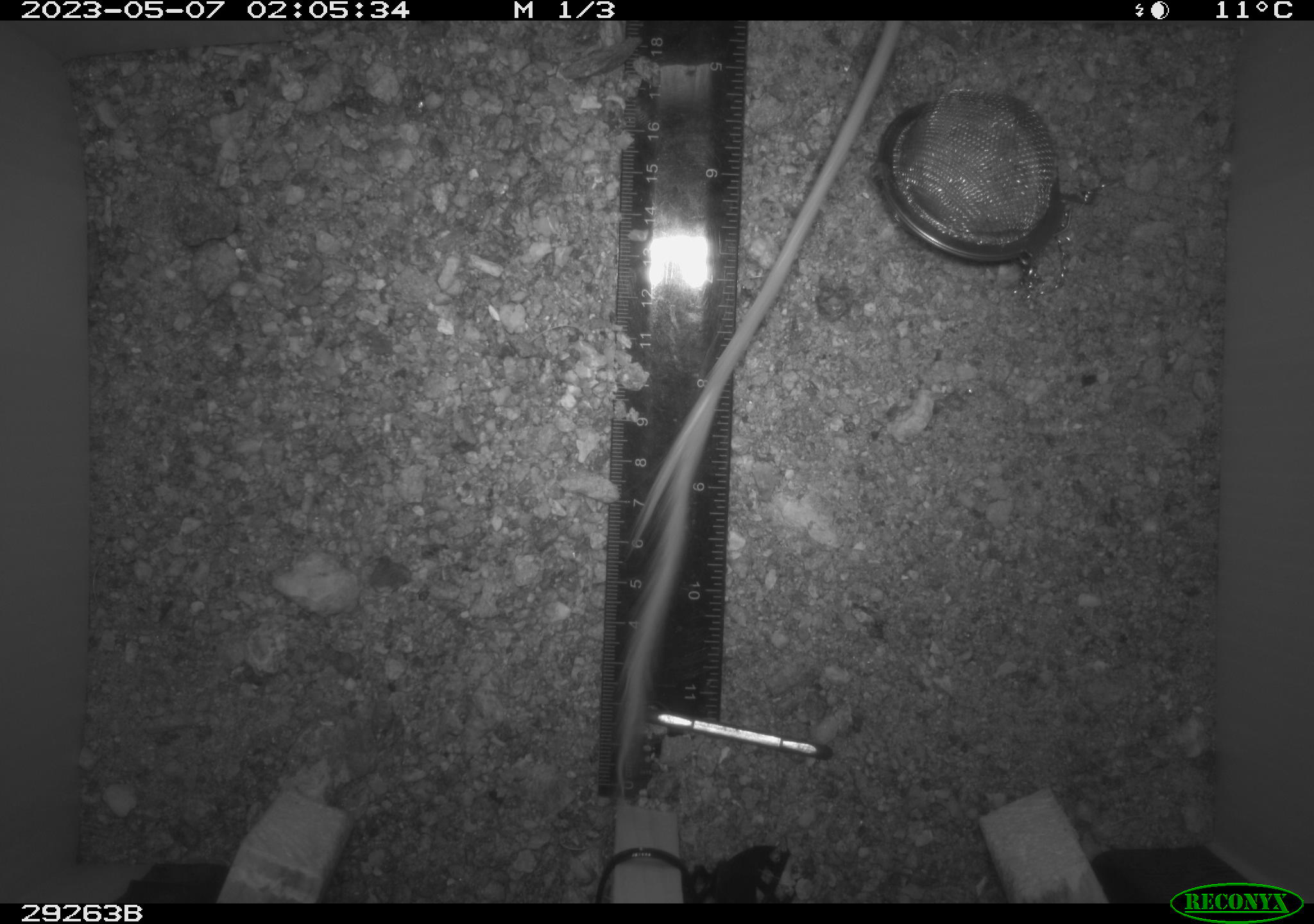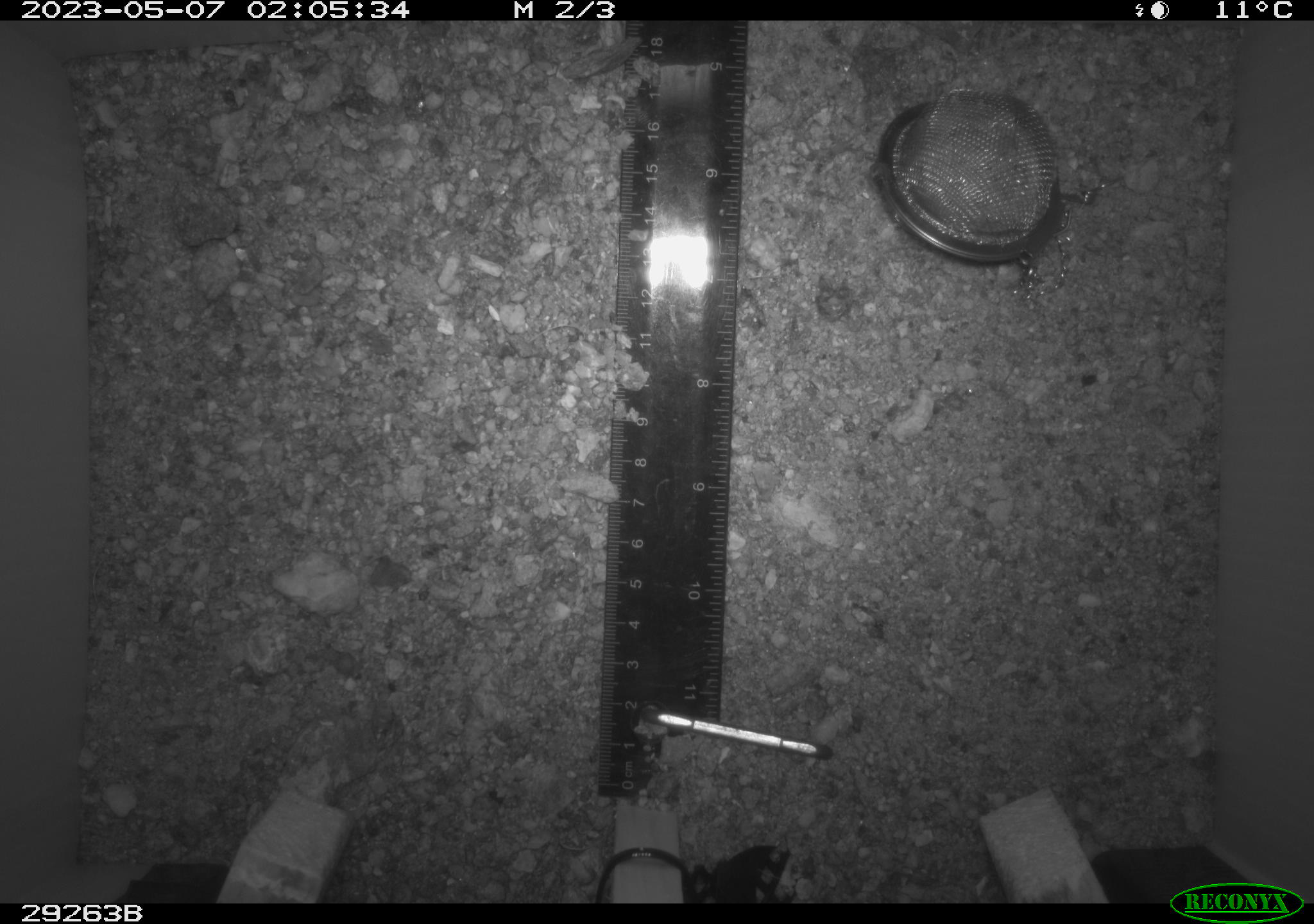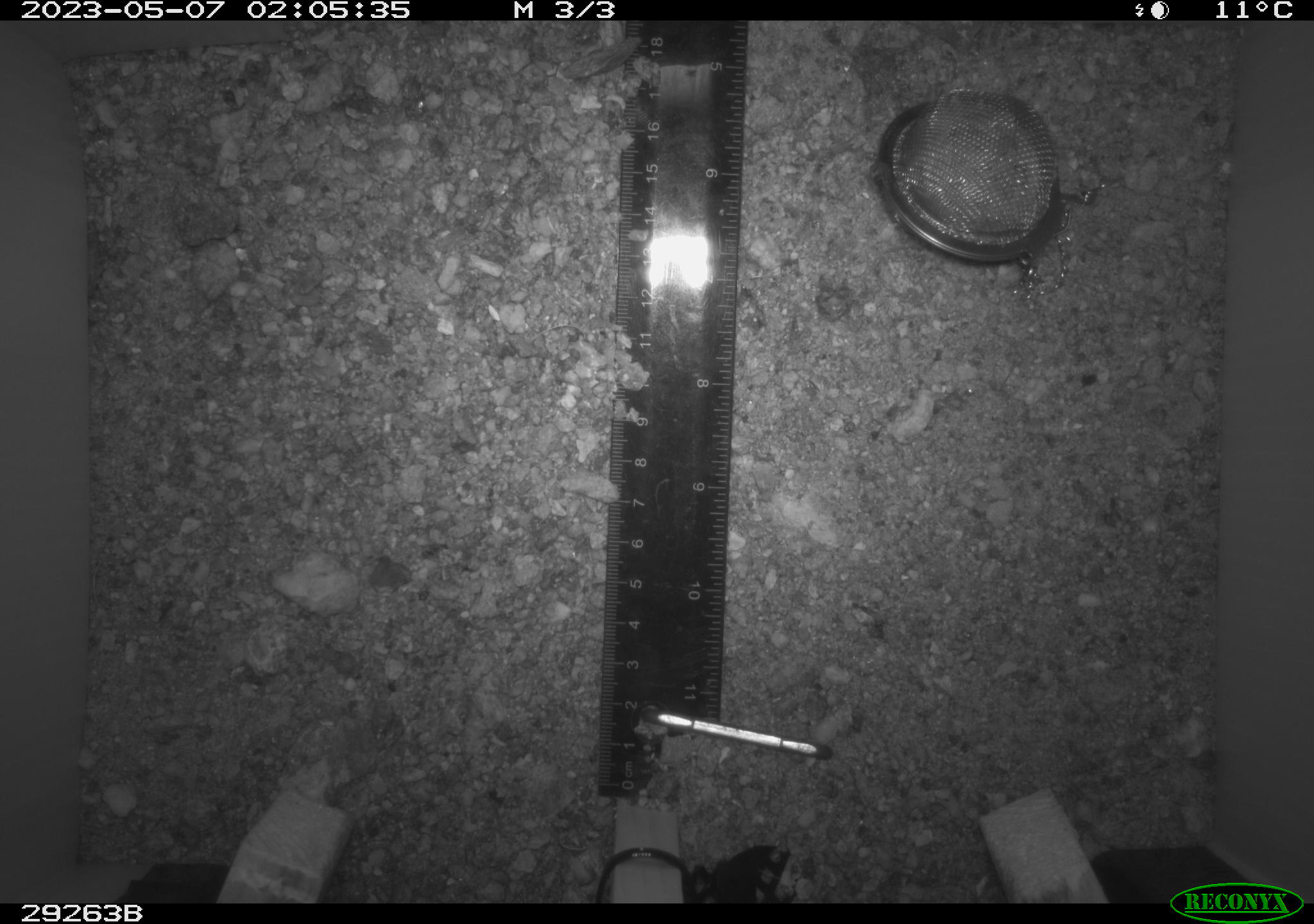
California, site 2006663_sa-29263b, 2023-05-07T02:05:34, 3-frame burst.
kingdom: Animalia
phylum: Chordata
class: Mammalia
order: Rodentia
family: Heteromyidae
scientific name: Heteromyidae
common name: kangaroo rats and pocket mice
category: heteromyidae family